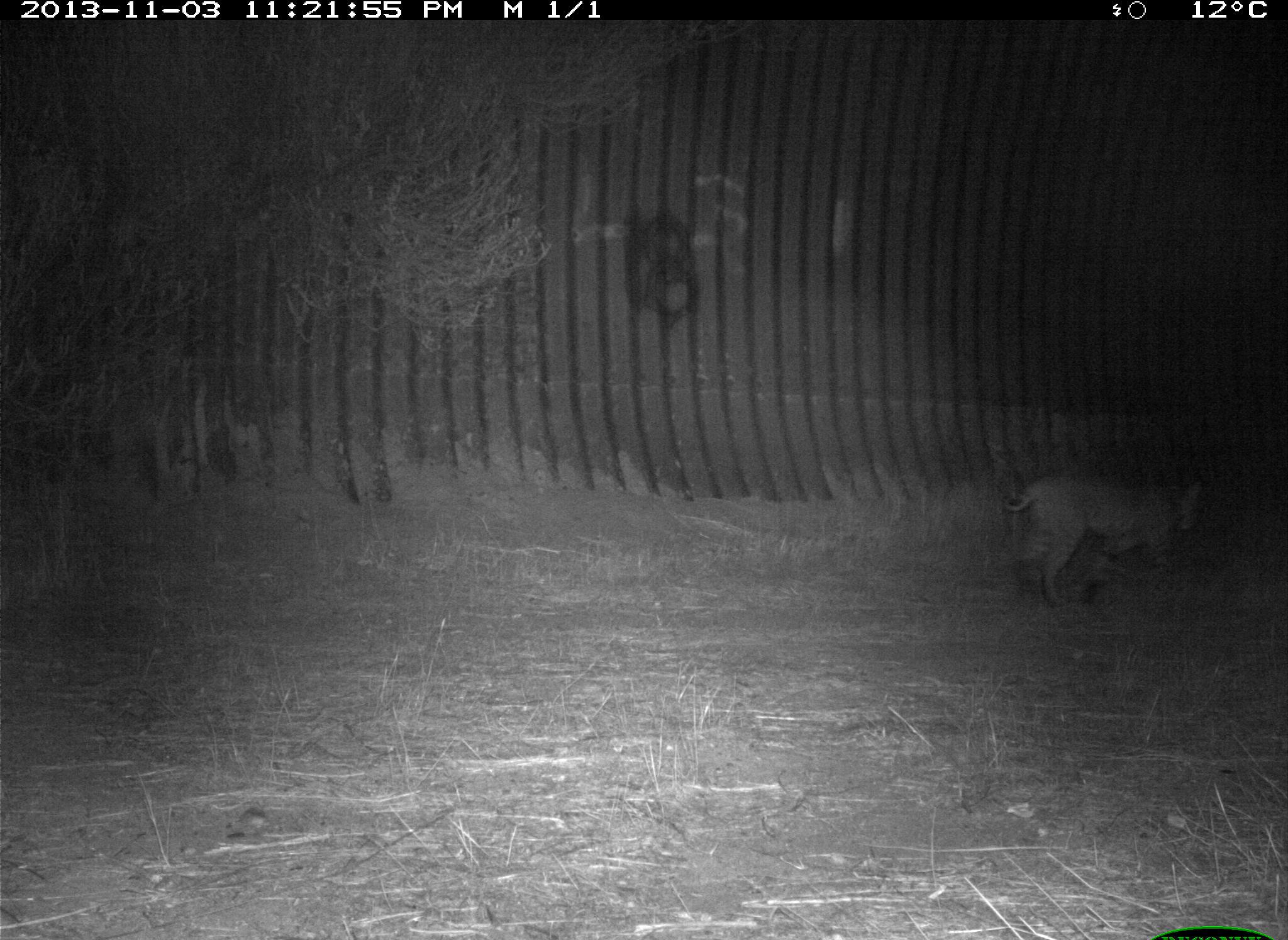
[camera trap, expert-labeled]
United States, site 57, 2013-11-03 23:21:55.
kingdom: Animalia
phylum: Chordata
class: Mammalia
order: Carnivora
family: Felidae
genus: Lynx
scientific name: Lynx rufus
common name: bobcat